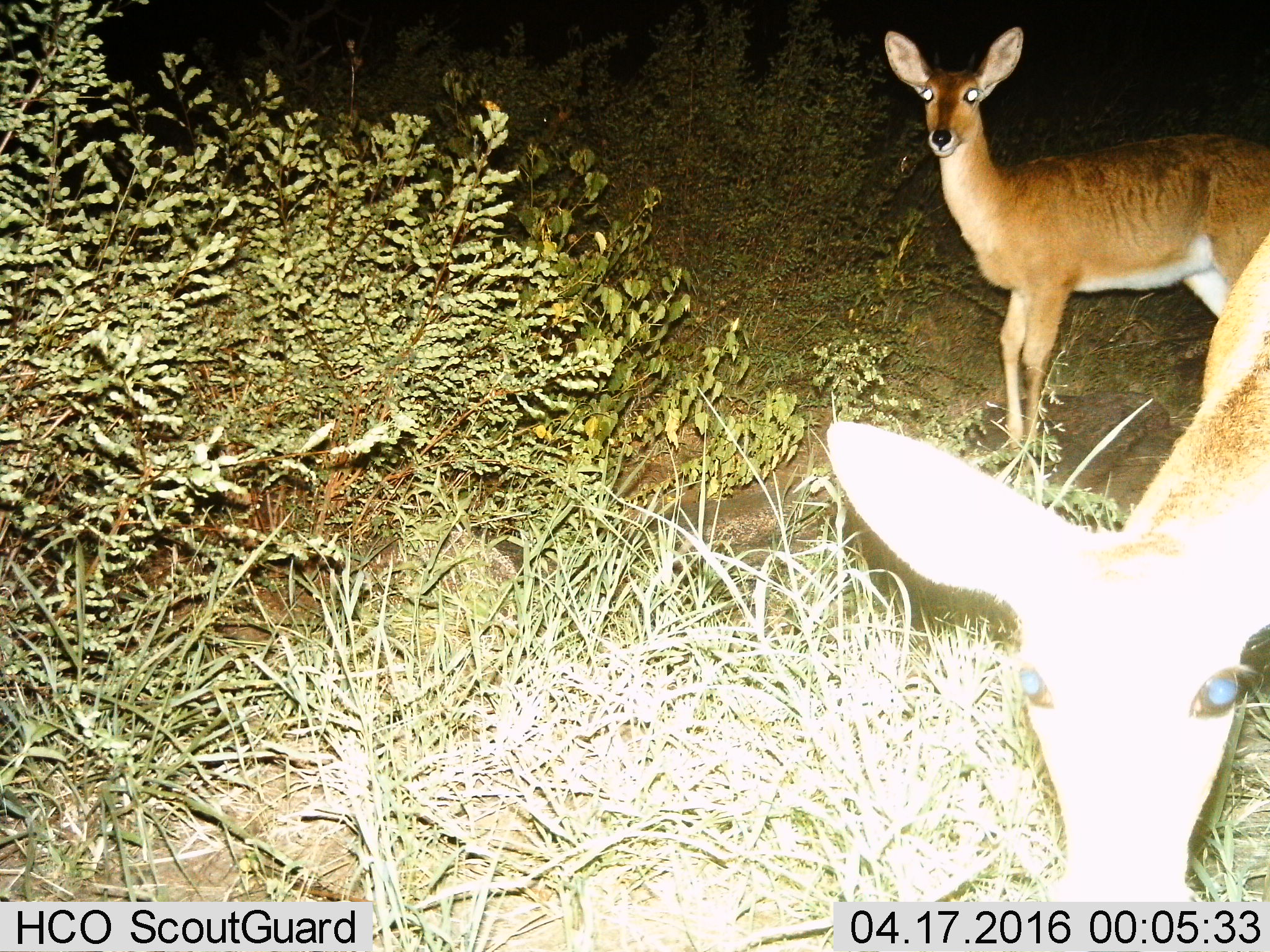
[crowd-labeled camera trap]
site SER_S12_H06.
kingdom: Animalia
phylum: Chordata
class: Mammalia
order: Artiodactyla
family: Bovidae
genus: Redunca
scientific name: Redunca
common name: reedbuck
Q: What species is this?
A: Reedbuck (Redunca).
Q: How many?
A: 2.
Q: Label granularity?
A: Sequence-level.